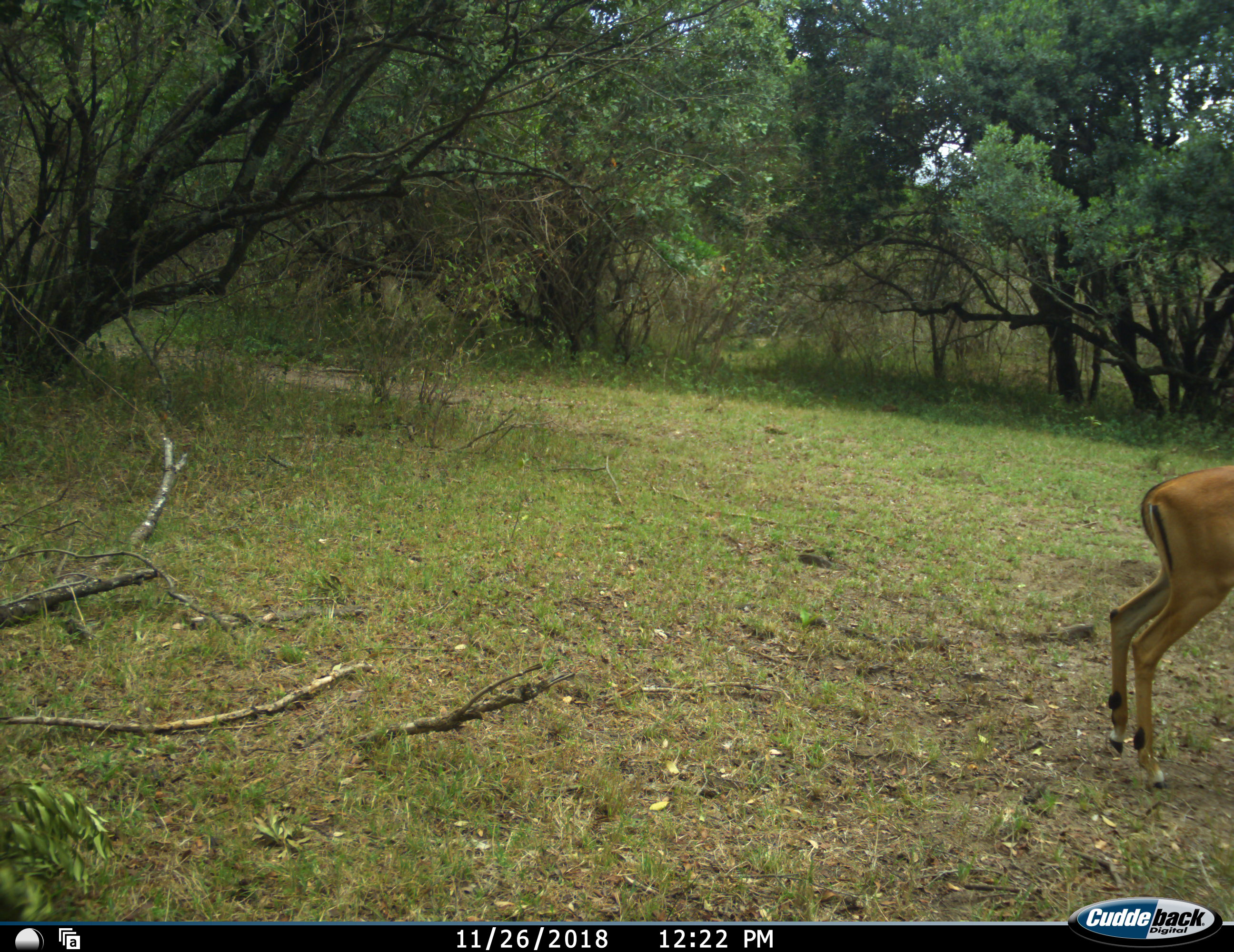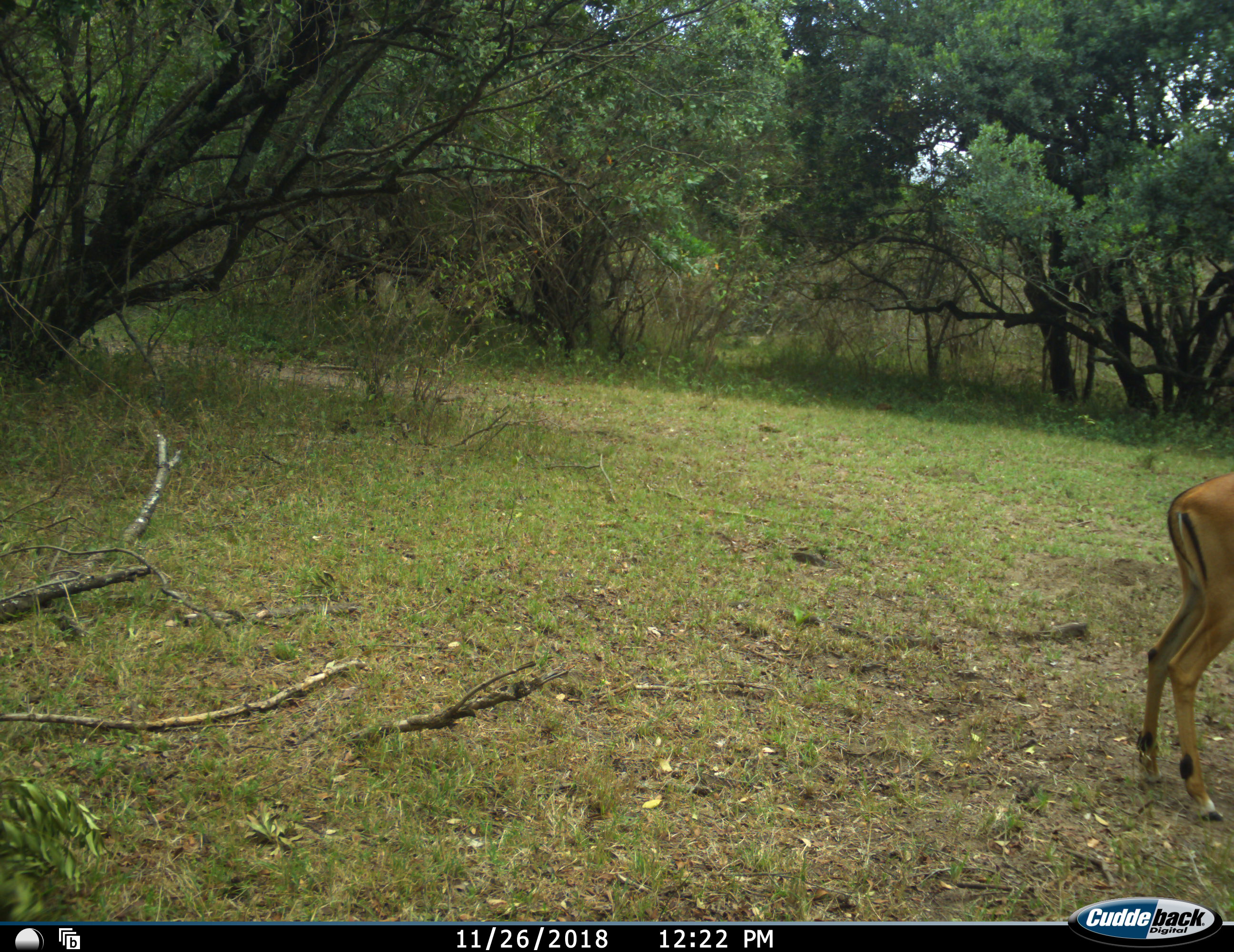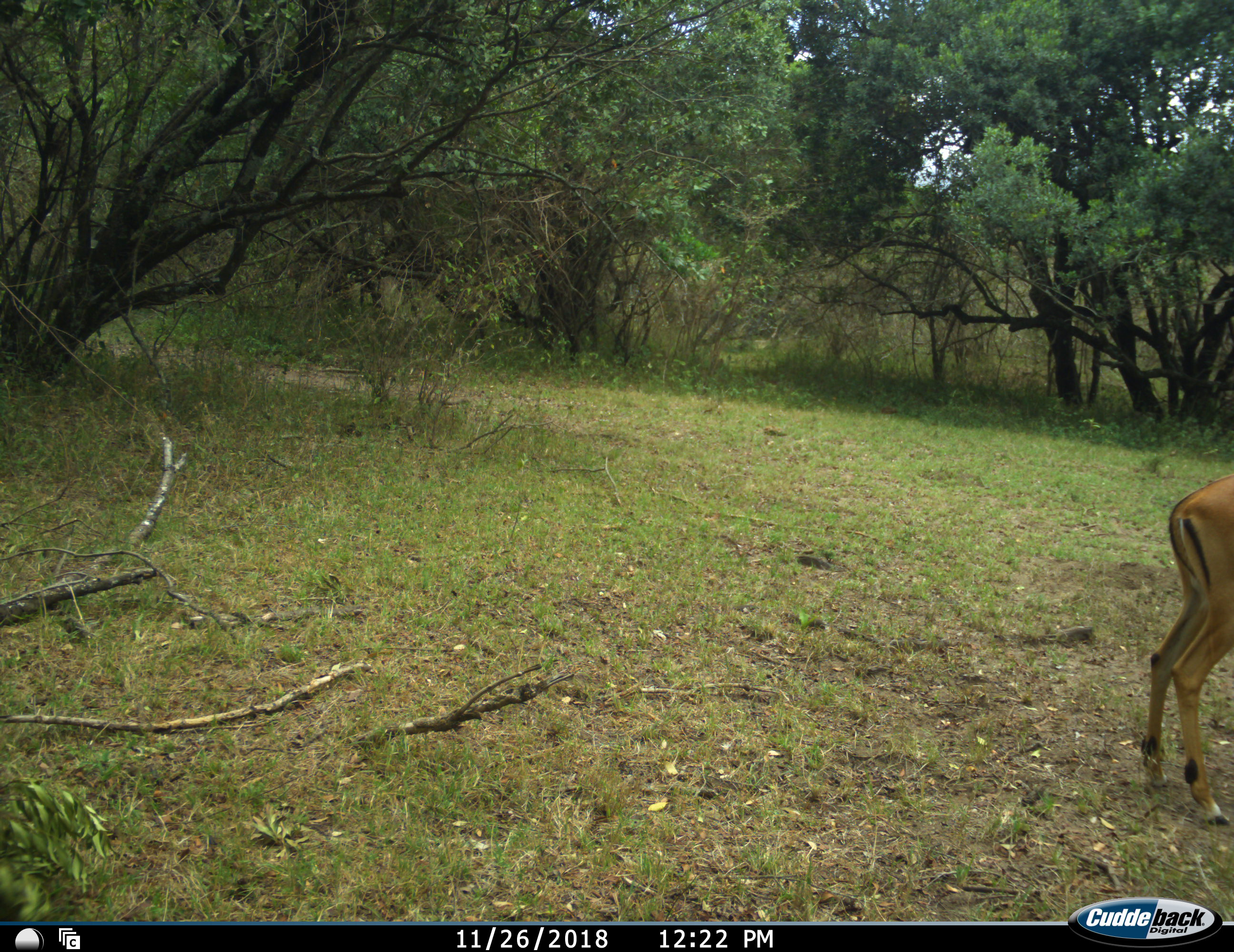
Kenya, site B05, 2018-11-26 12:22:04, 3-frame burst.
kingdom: Animalia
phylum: Chordata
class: Mammalia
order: Artiodactyla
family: Bovidae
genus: Aepyceros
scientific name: Aepyceros melampus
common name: impala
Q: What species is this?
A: Impala (Aepyceros melampus).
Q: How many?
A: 1.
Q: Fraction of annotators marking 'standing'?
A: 100%.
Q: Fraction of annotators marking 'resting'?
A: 0%.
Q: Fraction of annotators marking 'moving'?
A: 0%.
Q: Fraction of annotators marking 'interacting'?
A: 0%.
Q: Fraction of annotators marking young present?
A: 0%.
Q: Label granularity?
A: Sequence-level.